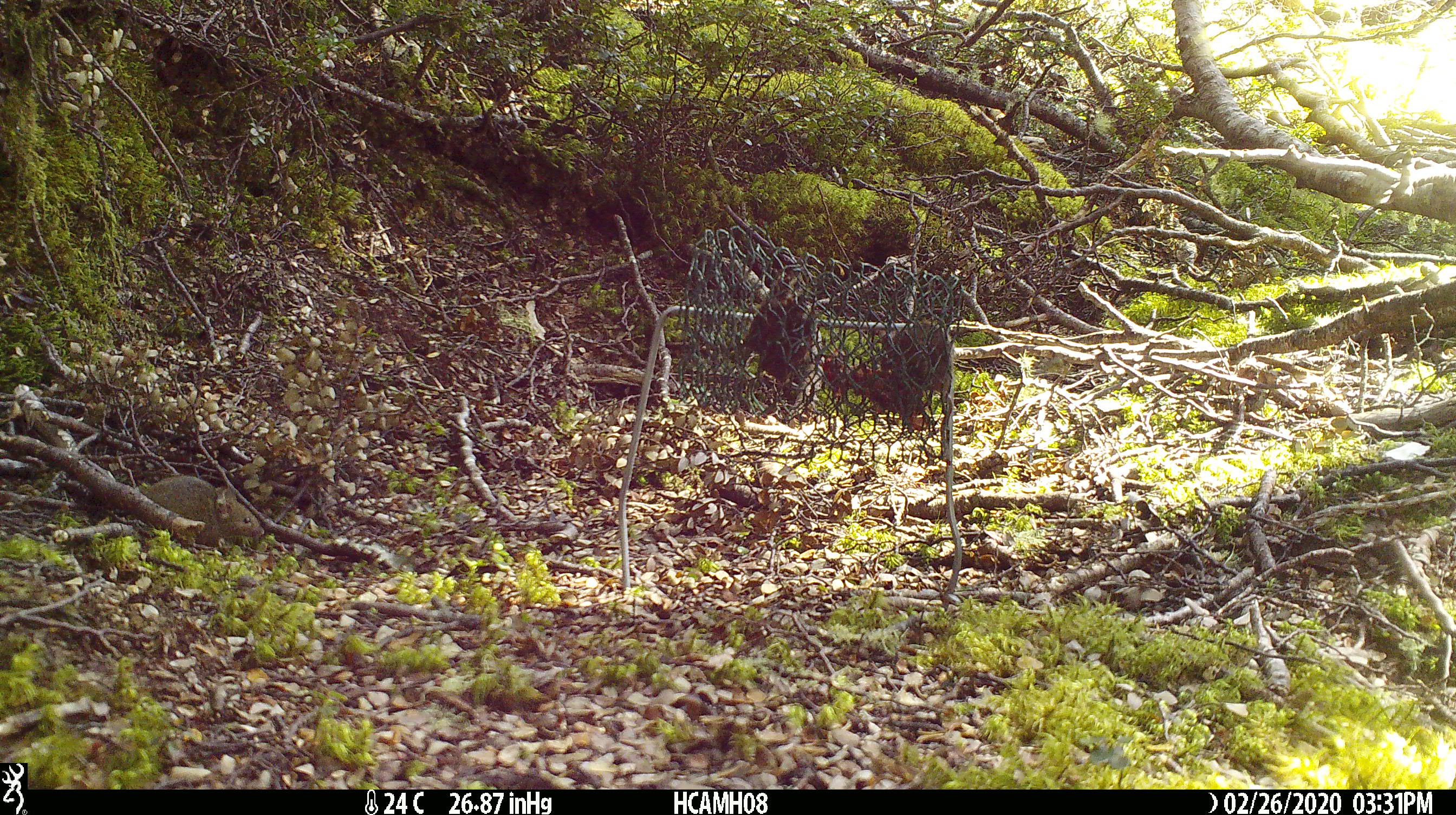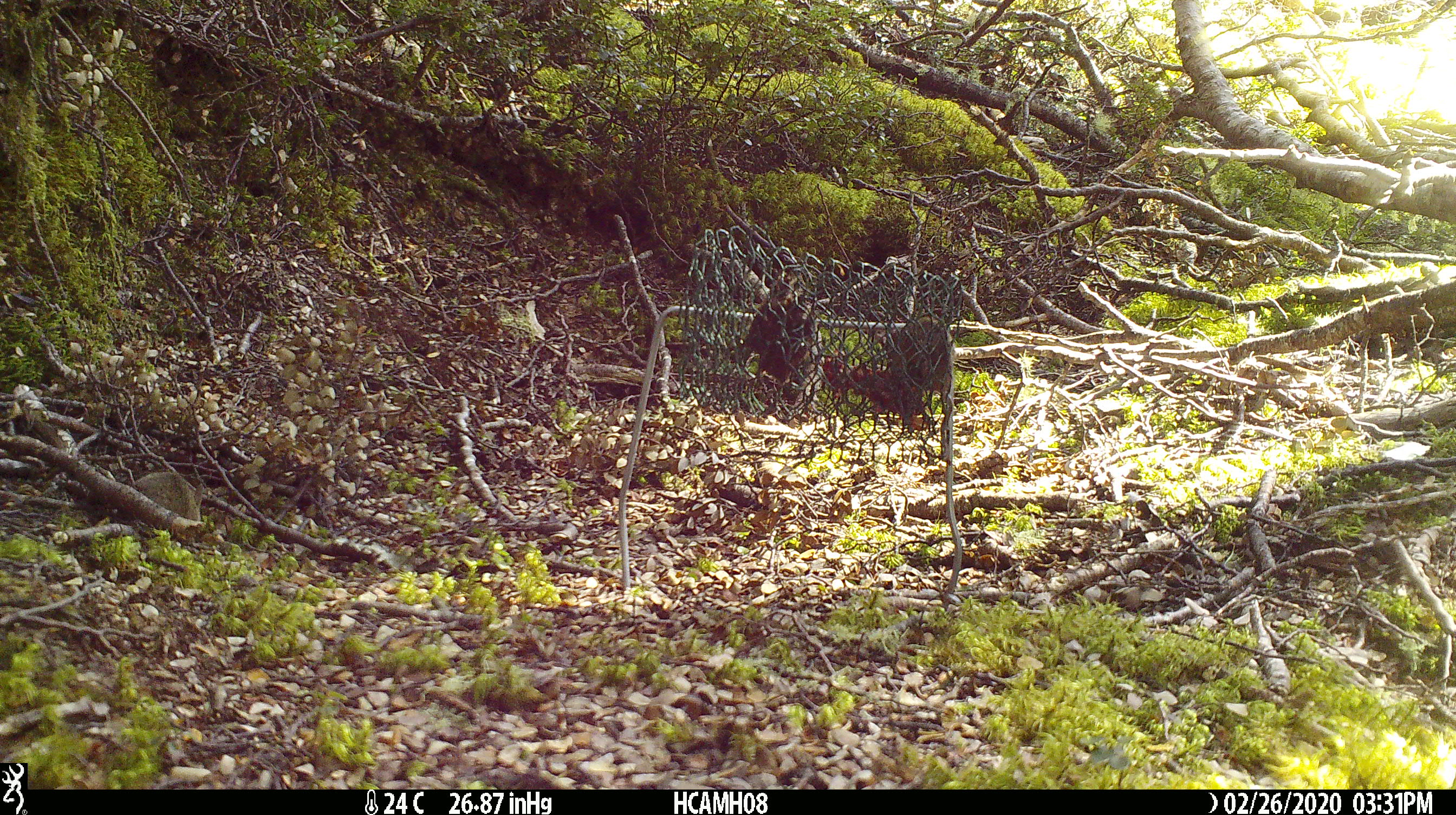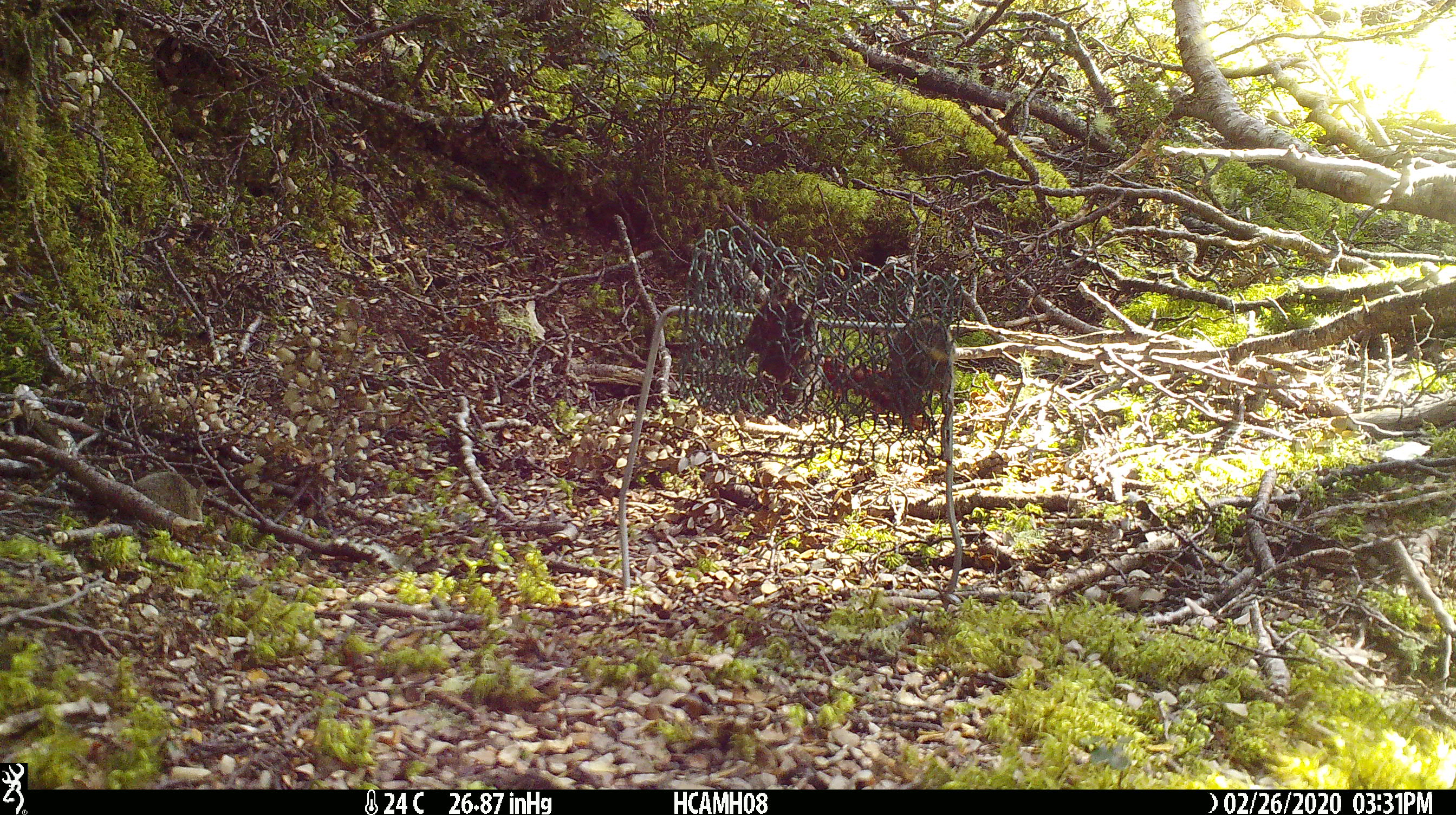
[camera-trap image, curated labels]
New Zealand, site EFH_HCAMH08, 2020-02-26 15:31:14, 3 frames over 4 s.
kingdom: Animalia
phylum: Chordata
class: Mammalia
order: Rodentia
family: Muridae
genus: Mus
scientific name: Mus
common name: mouse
Mouse (Mus).